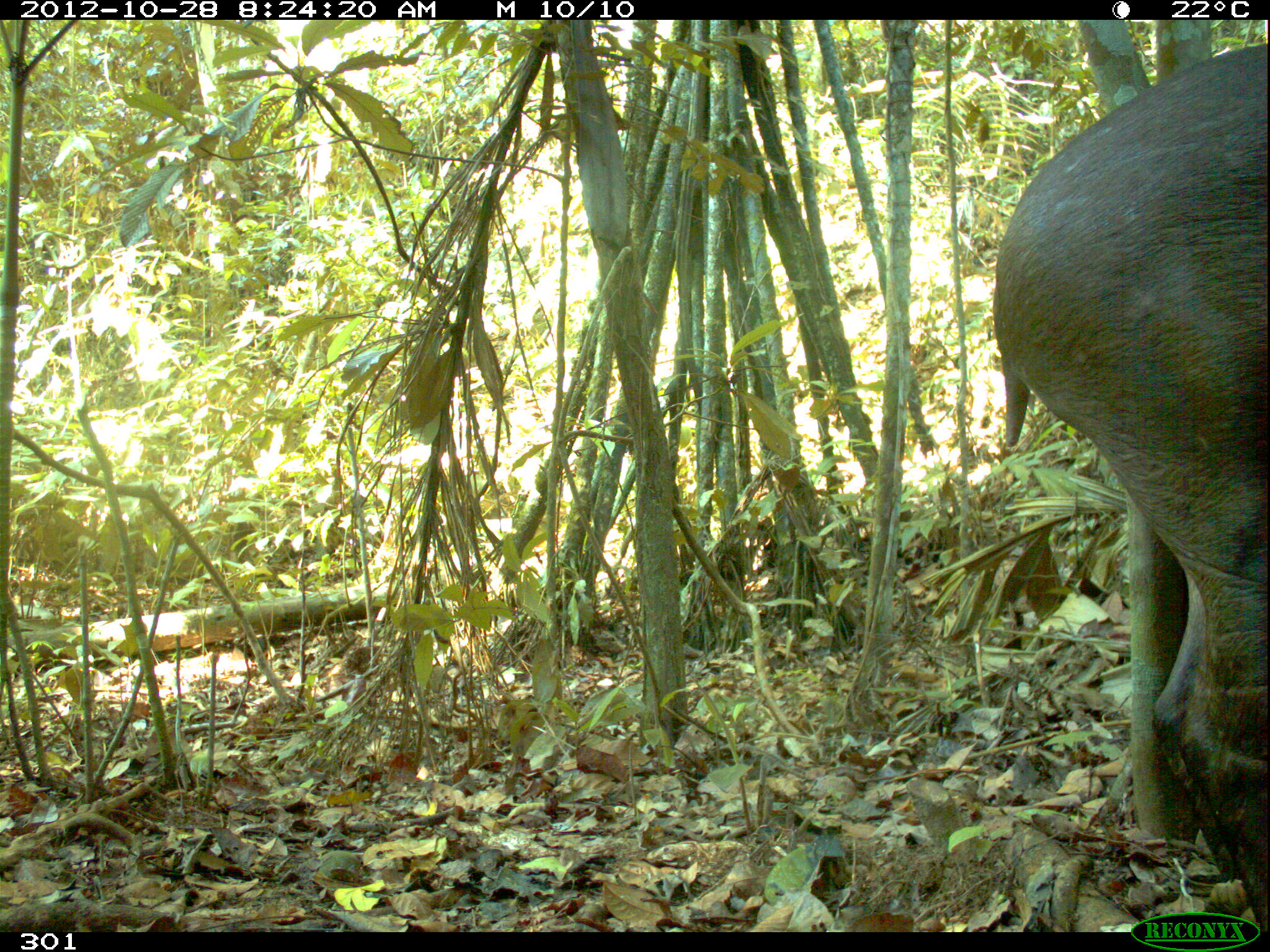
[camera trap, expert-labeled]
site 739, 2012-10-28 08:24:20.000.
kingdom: Animalia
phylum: Chordata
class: Mammalia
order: Perissodactyla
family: Tapiridae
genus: Tapirus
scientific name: Tapirus terrestris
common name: south american tapir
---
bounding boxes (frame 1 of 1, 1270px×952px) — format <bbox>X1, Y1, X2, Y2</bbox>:
tapirus terrestris: <bbox>989, 41, 1270, 933</bbox>